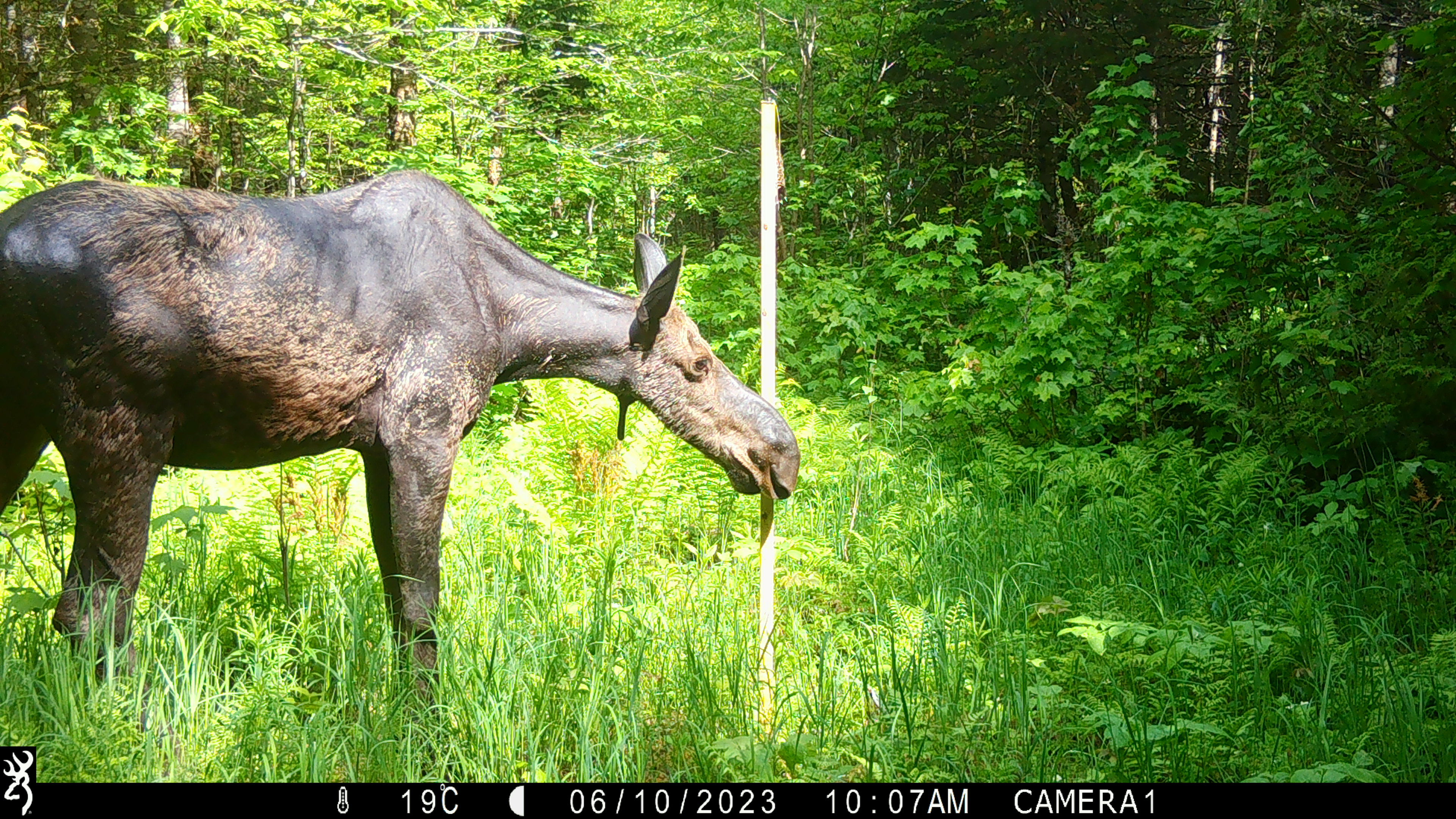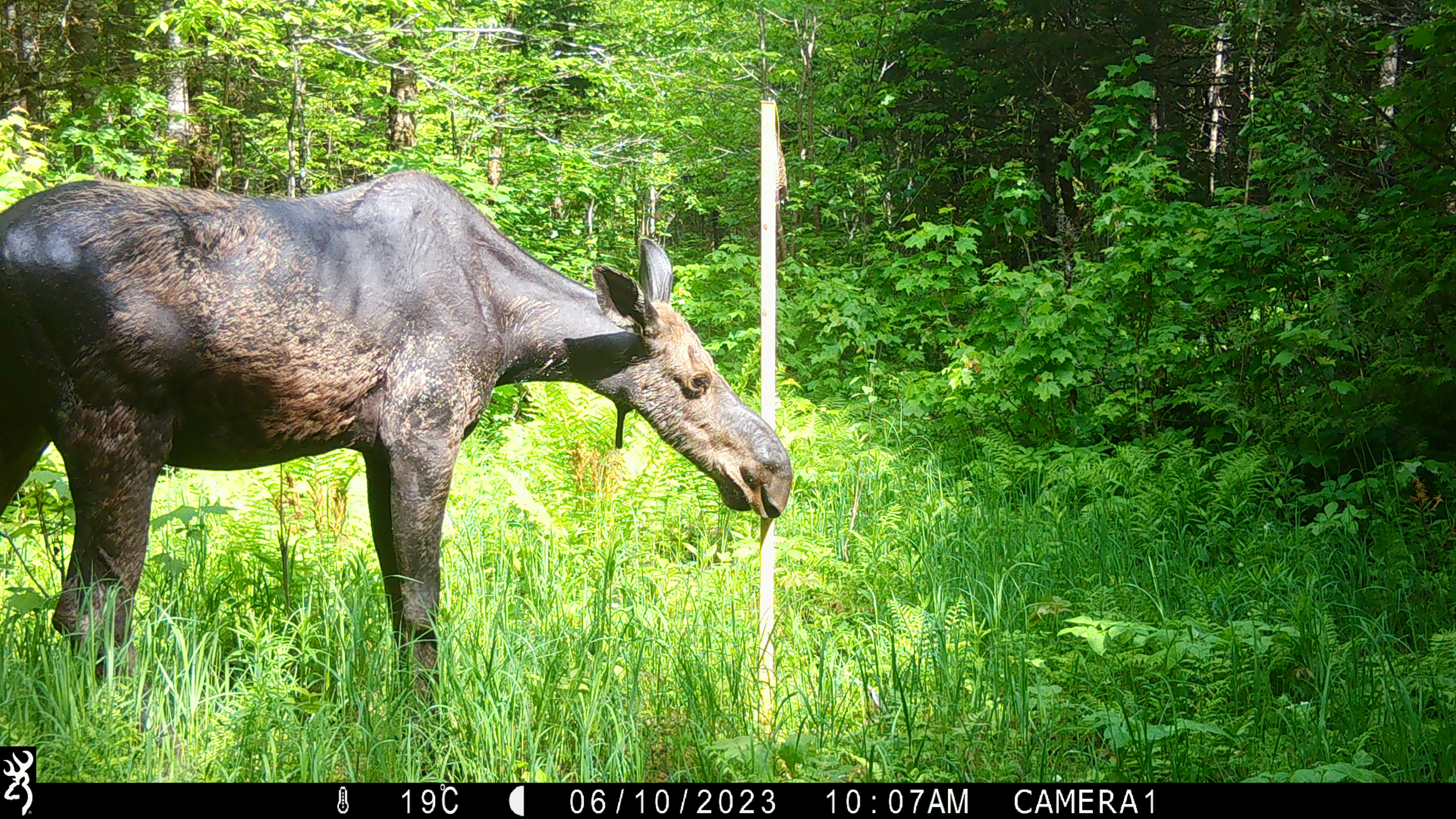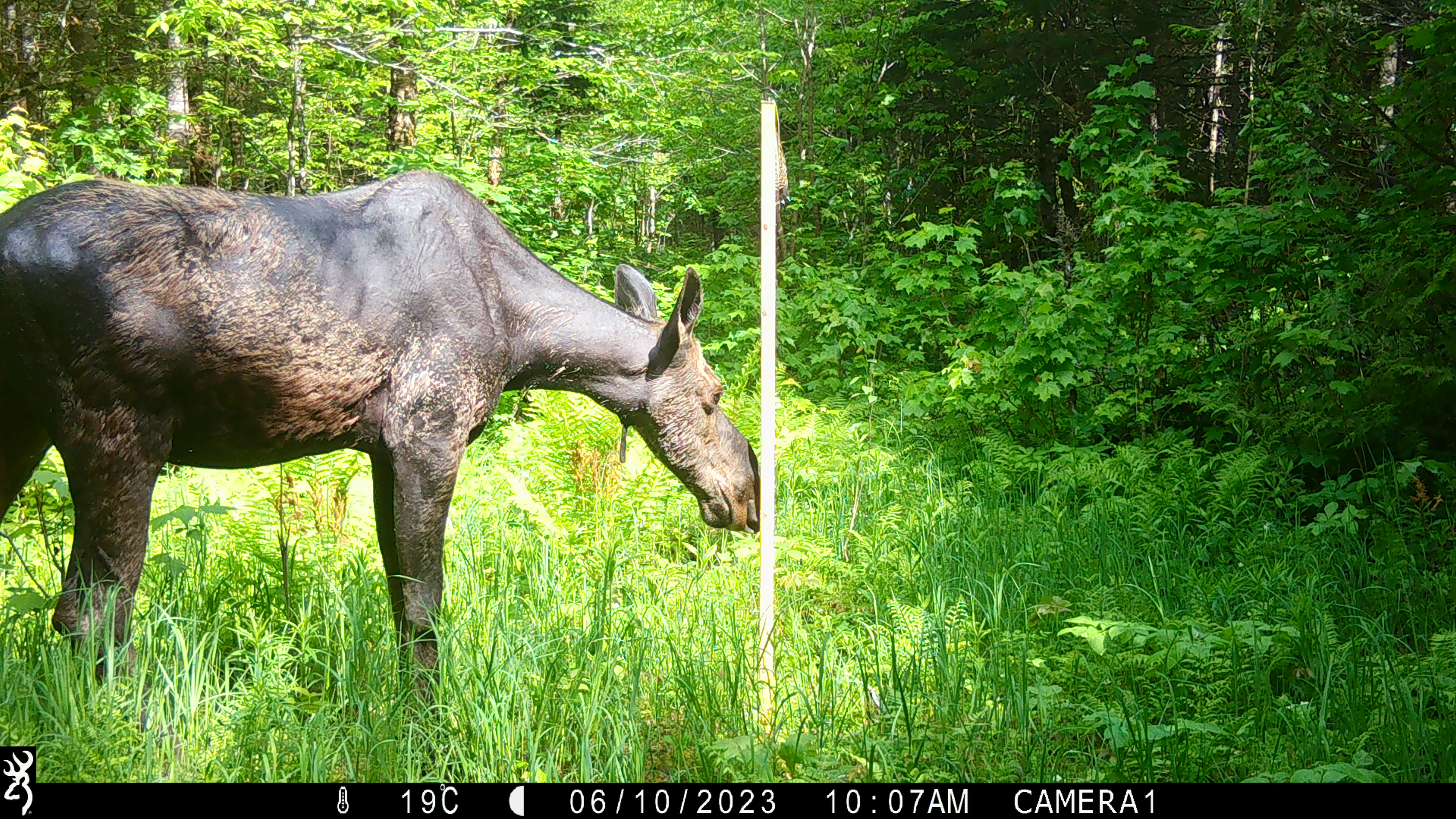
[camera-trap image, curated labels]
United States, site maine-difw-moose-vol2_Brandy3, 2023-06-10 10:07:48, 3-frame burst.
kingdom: Animalia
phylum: Chordata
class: Mammalia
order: Artiodactyla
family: Cervidae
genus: Alces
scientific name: Alces alces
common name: moose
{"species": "moose (Alces alces)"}